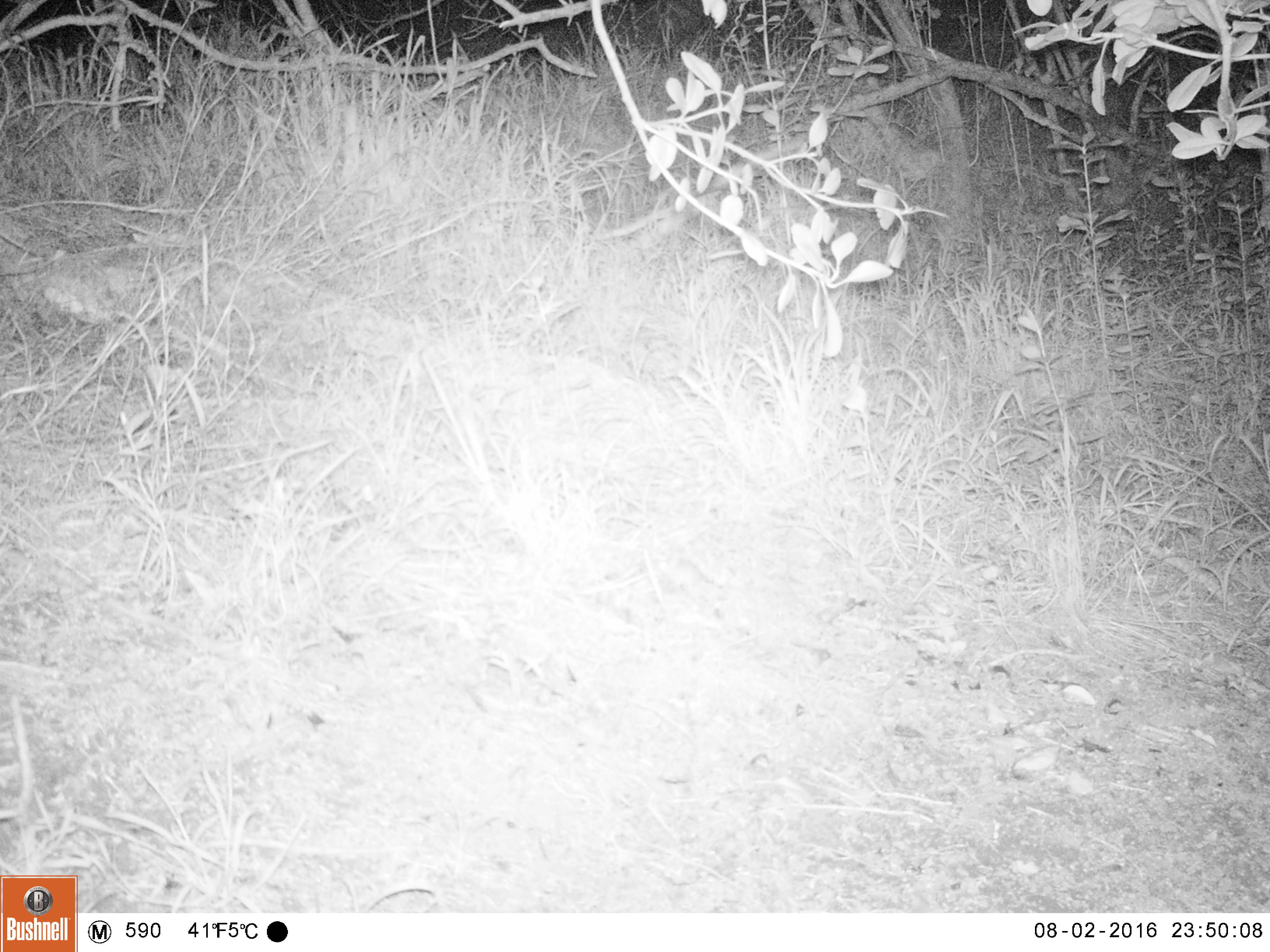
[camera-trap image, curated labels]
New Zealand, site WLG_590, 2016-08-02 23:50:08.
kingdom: Animalia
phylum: Chordata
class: Mammalia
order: Rodentia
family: Muridae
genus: Mus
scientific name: Mus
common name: mouse